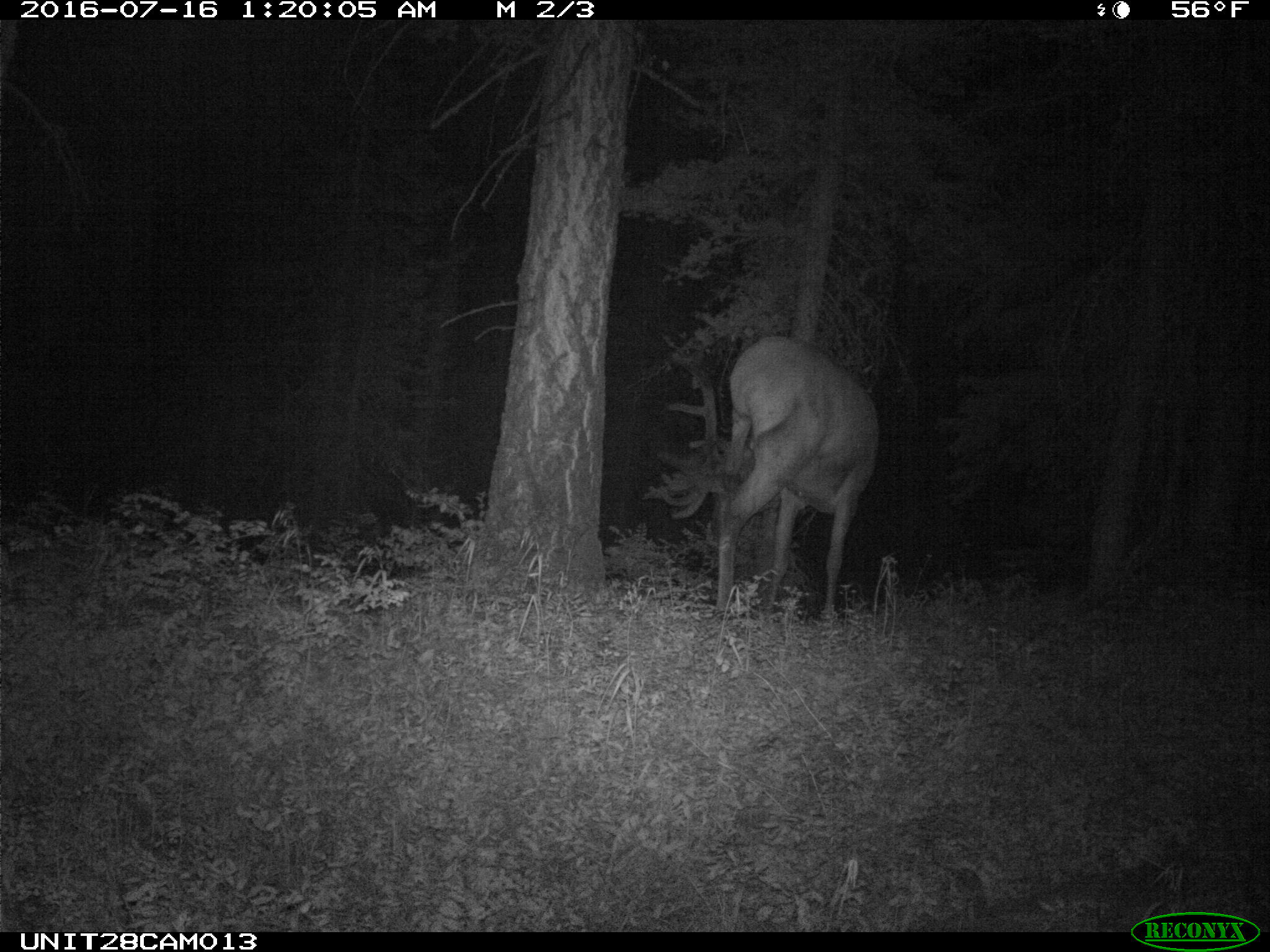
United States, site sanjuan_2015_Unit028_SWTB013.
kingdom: Animalia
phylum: Chordata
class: Mammalia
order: Artiodactyla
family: Cervidae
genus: Cervus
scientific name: Cervus elaphus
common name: red deer